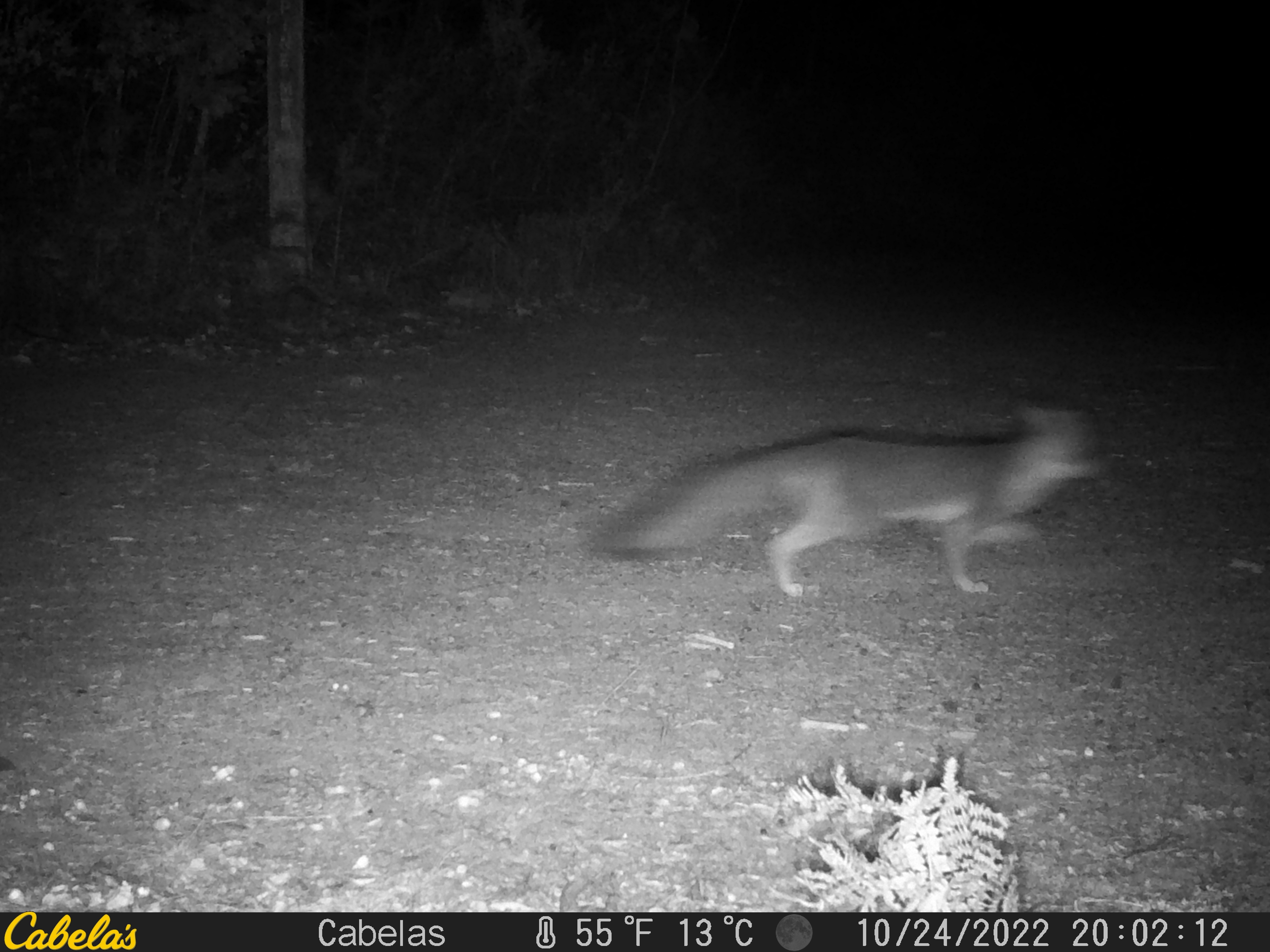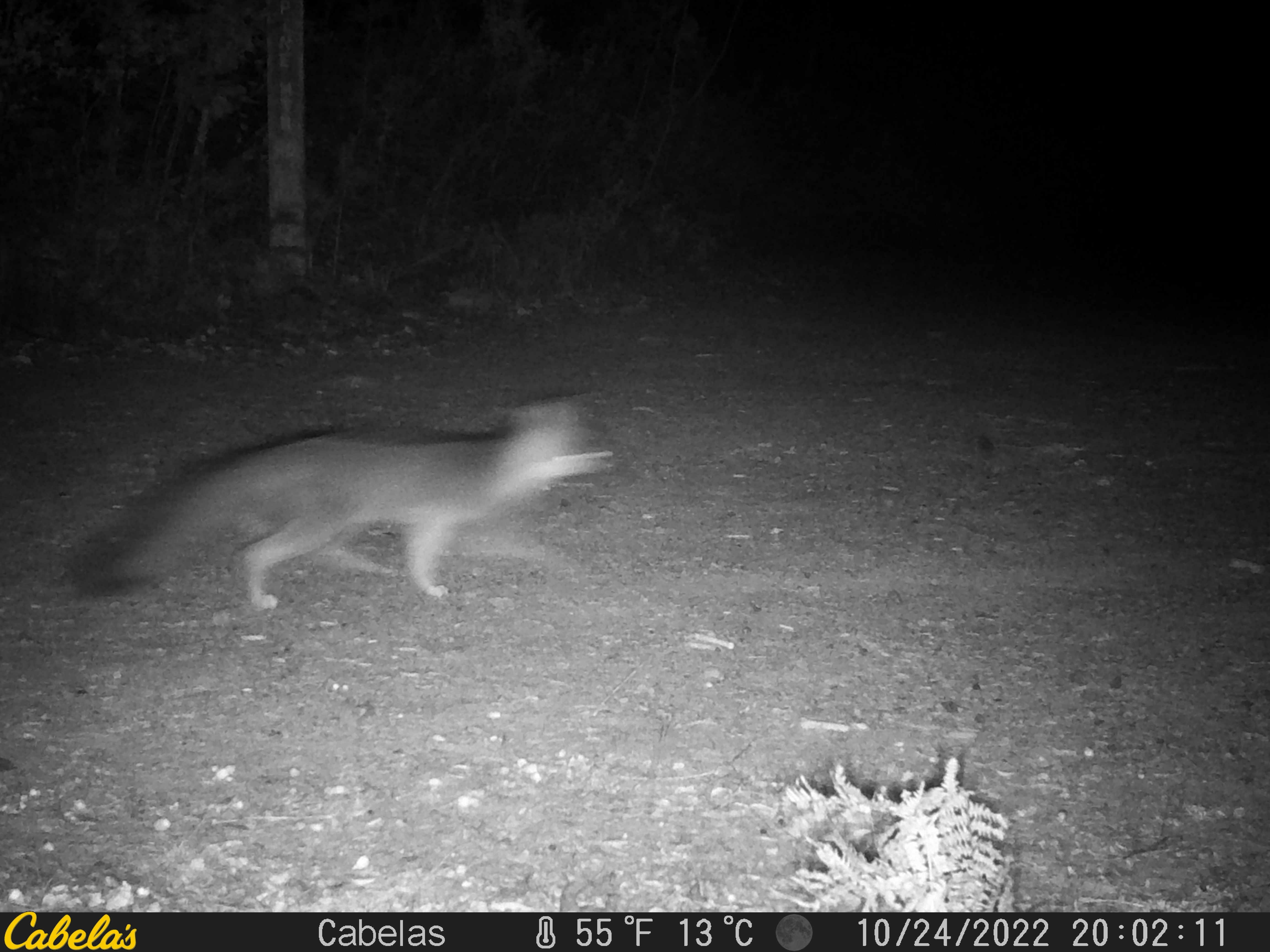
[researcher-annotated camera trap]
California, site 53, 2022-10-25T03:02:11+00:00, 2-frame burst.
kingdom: Animalia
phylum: Chordata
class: Mammalia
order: Carnivora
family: Canidae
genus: Urocyon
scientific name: Urocyon cinereoargenteus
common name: gray fox